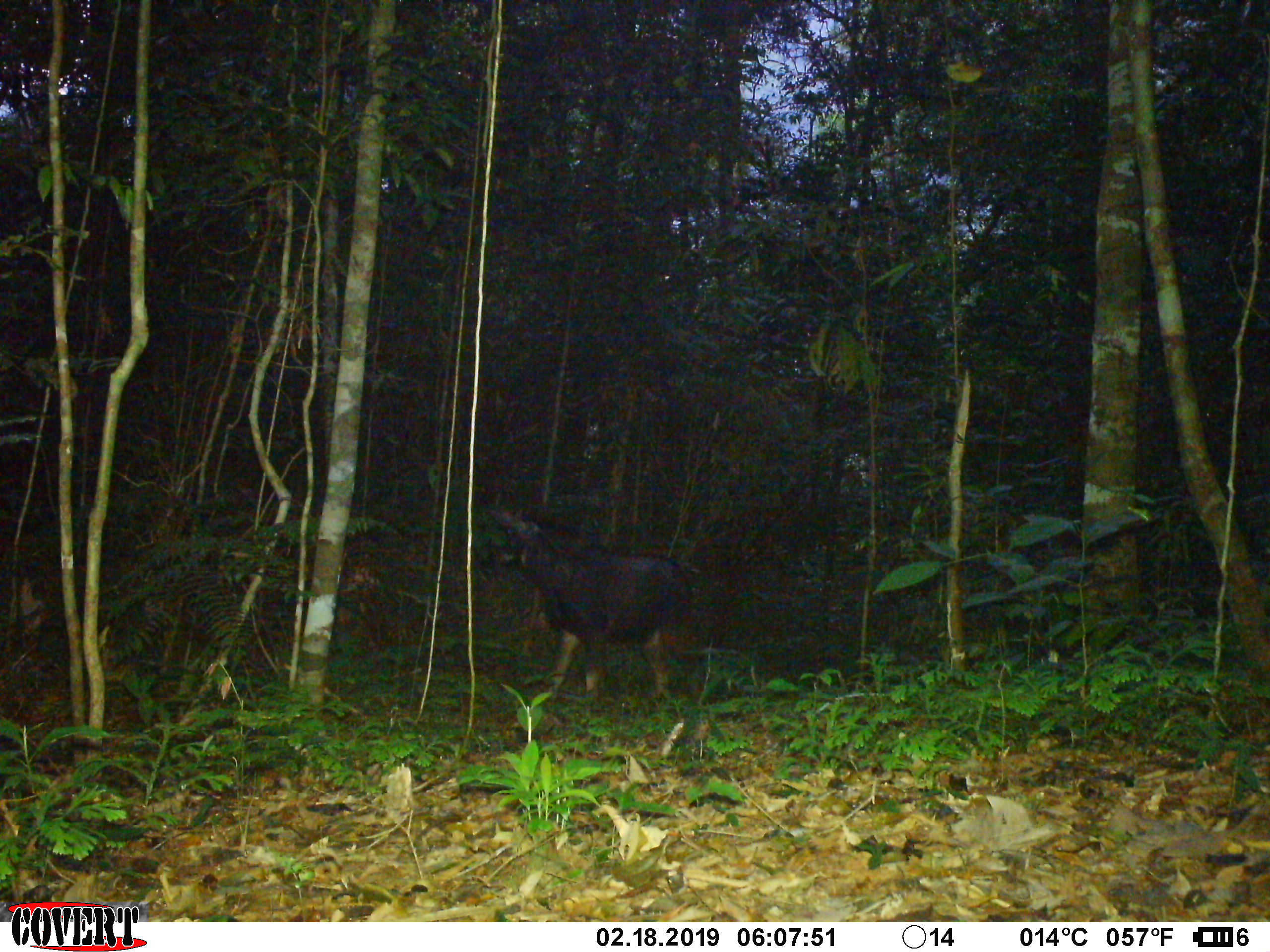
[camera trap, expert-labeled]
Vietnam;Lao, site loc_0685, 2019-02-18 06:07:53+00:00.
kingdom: Animalia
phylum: Chordata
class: Mammalia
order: Artiodactyla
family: Bovidae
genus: Capricornis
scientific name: Capricornis sumatraensis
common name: chinese serow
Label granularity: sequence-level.